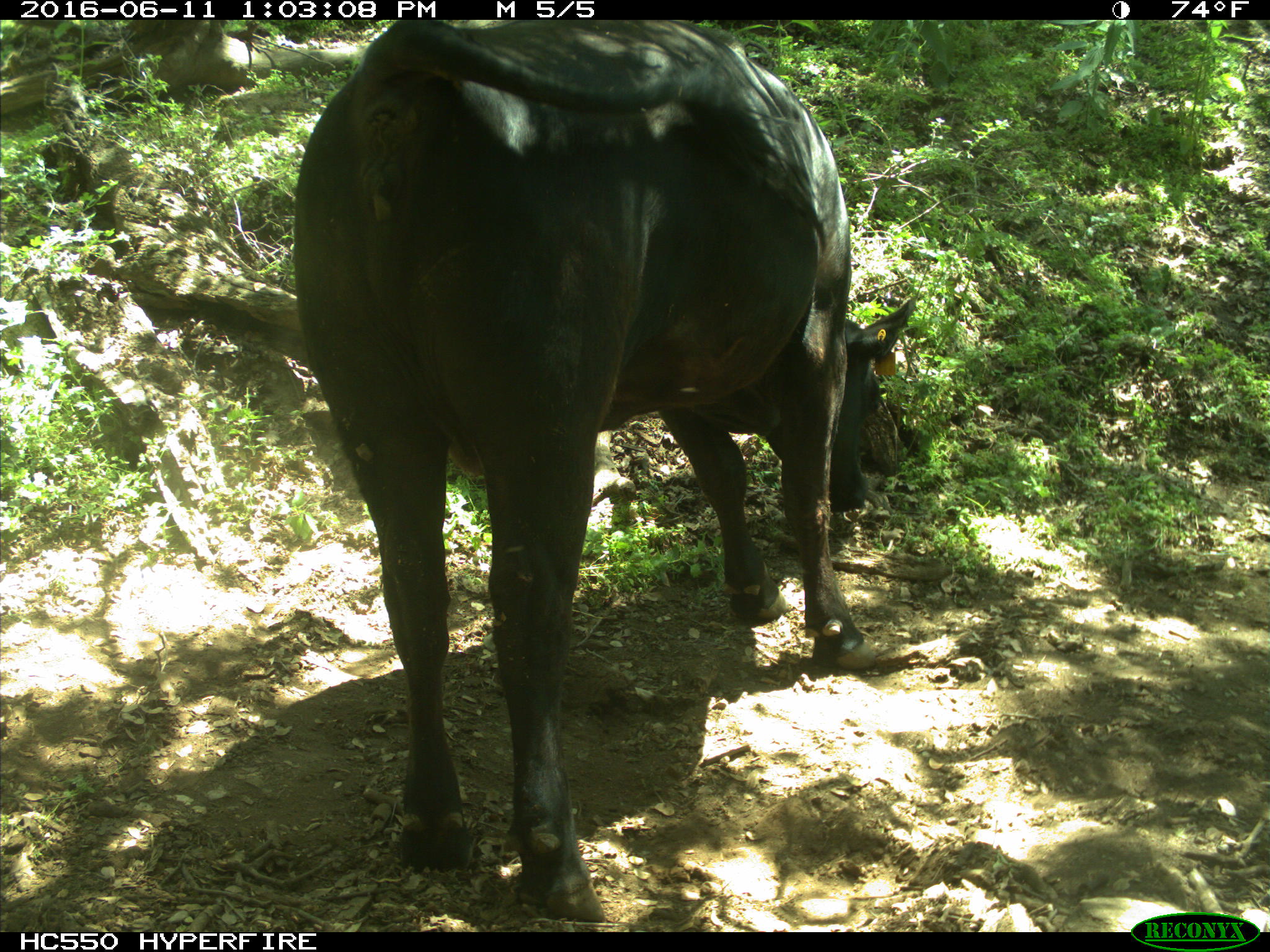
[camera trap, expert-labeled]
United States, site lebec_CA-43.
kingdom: Animalia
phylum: Chordata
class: Mammalia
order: Artiodactyla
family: Bovidae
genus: Bos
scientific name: Bos taurus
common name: domestic cow